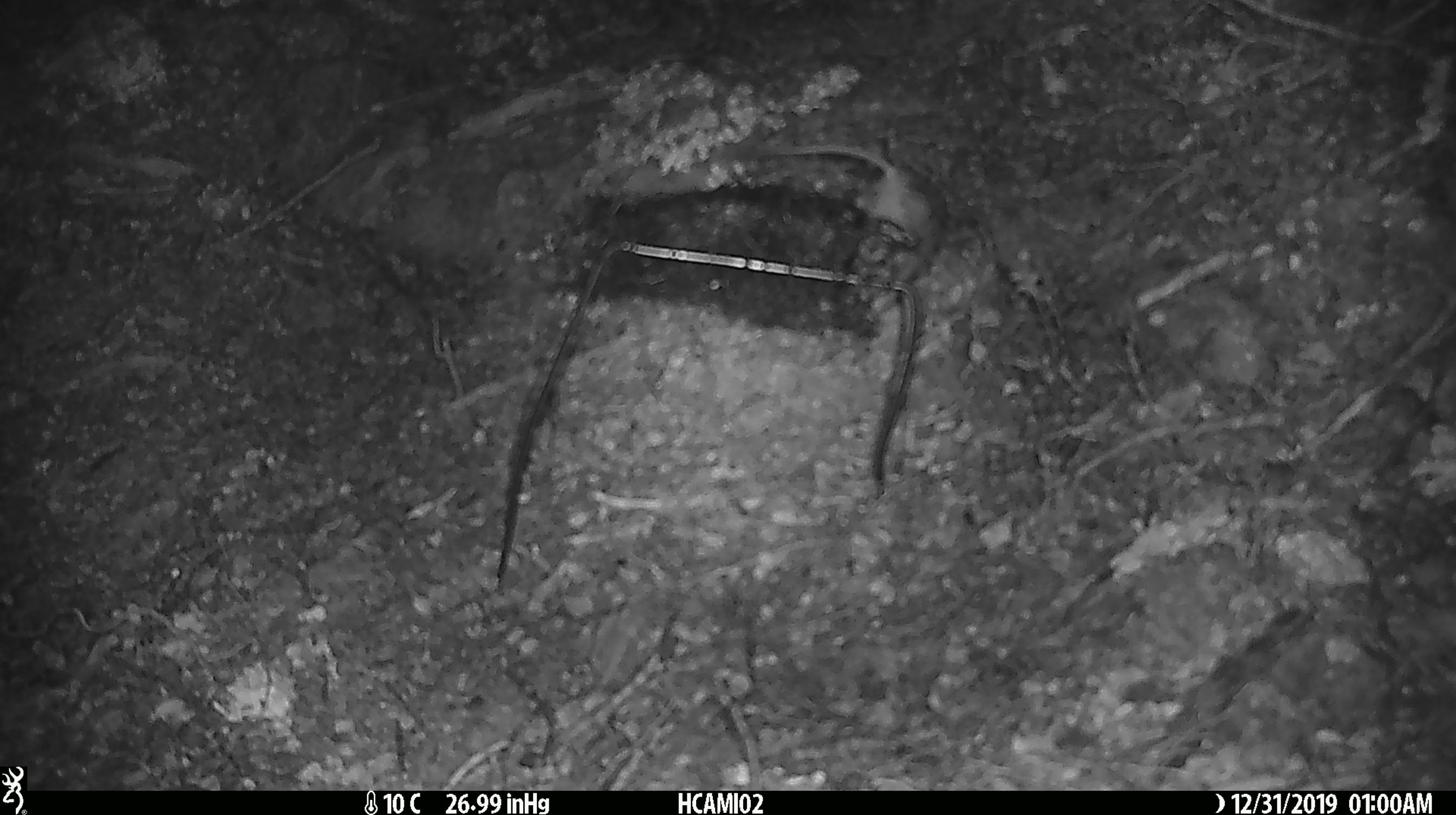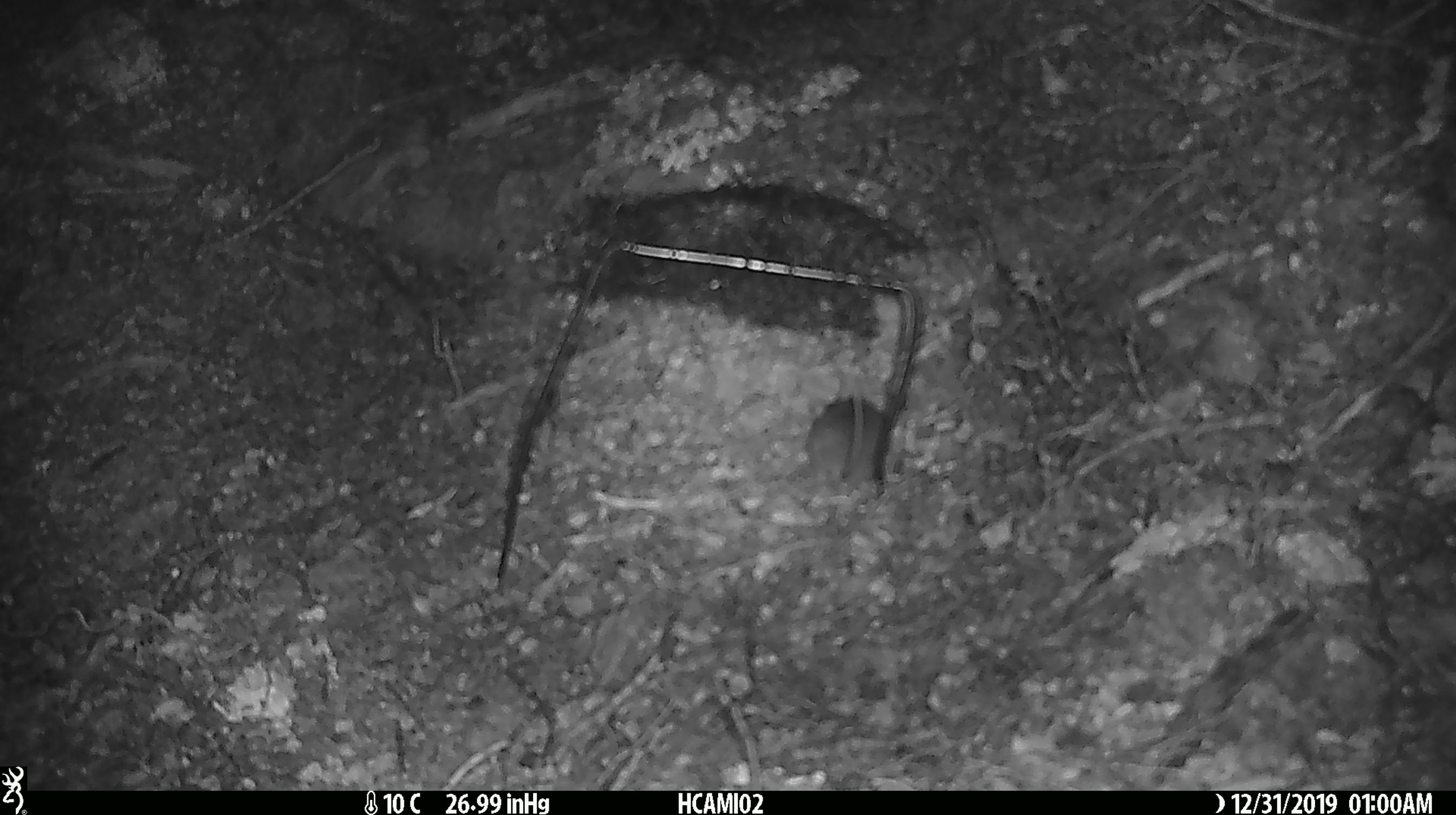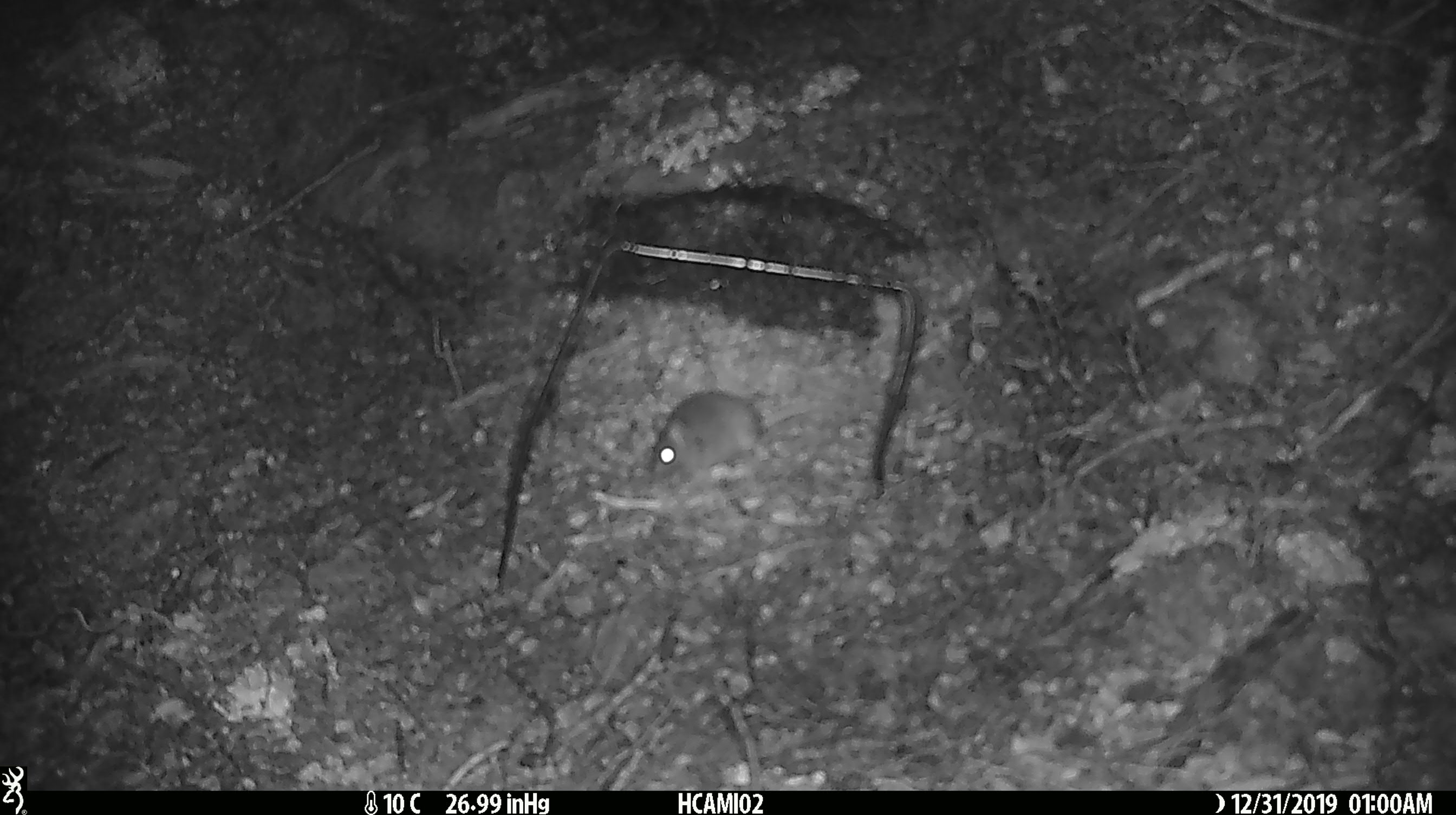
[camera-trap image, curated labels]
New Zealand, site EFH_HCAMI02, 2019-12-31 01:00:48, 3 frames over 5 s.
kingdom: Animalia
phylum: Chordata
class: Mammalia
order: Rodentia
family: Muridae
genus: Mus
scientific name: Mus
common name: mouse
Mouse (Mus).